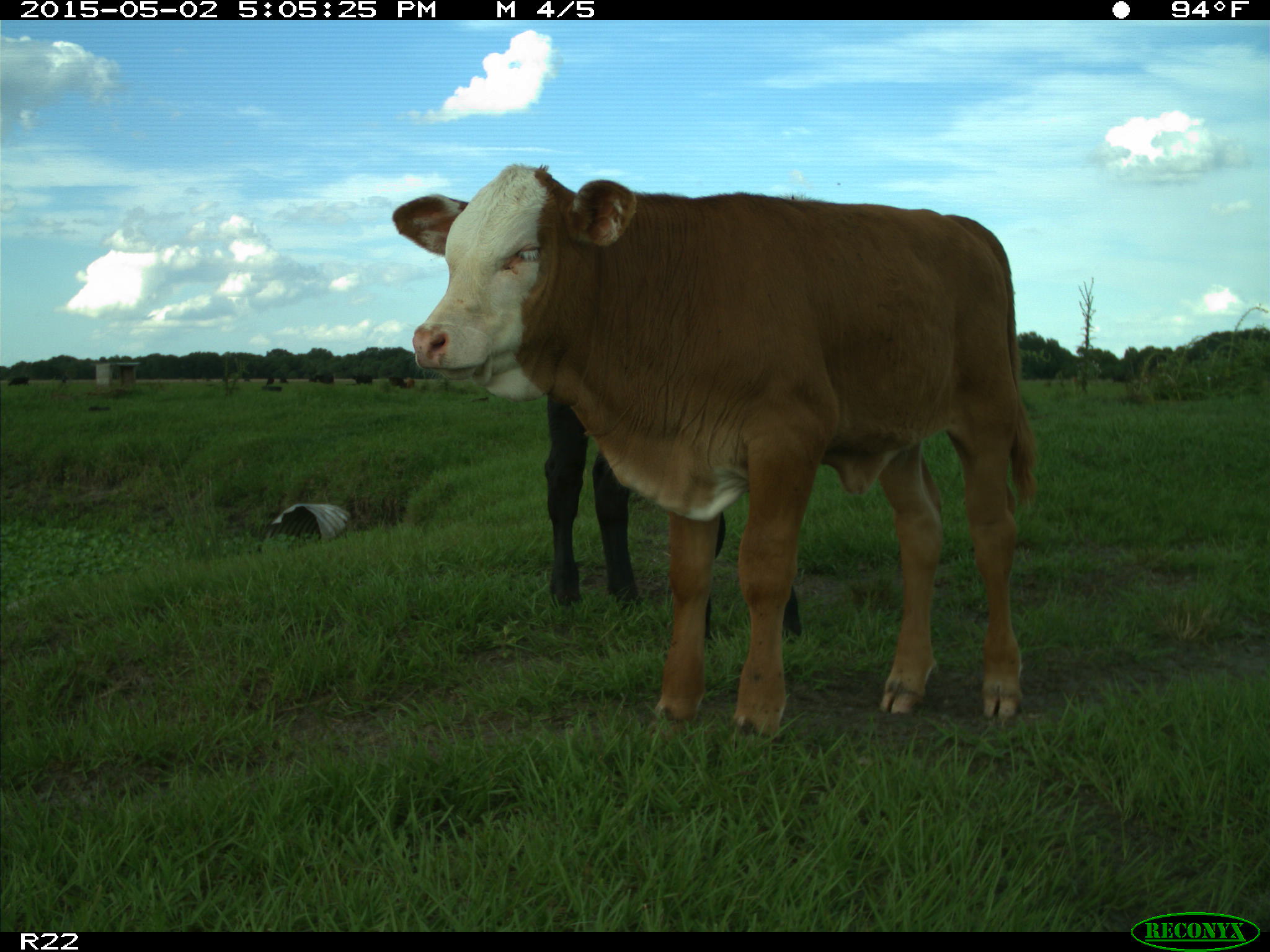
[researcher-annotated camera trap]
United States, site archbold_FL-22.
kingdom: Animalia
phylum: Chordata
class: Mammalia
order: Artiodactyla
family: Bovidae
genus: Bos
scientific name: Bos taurus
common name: domestic cow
Bos taurus (domestic cow).